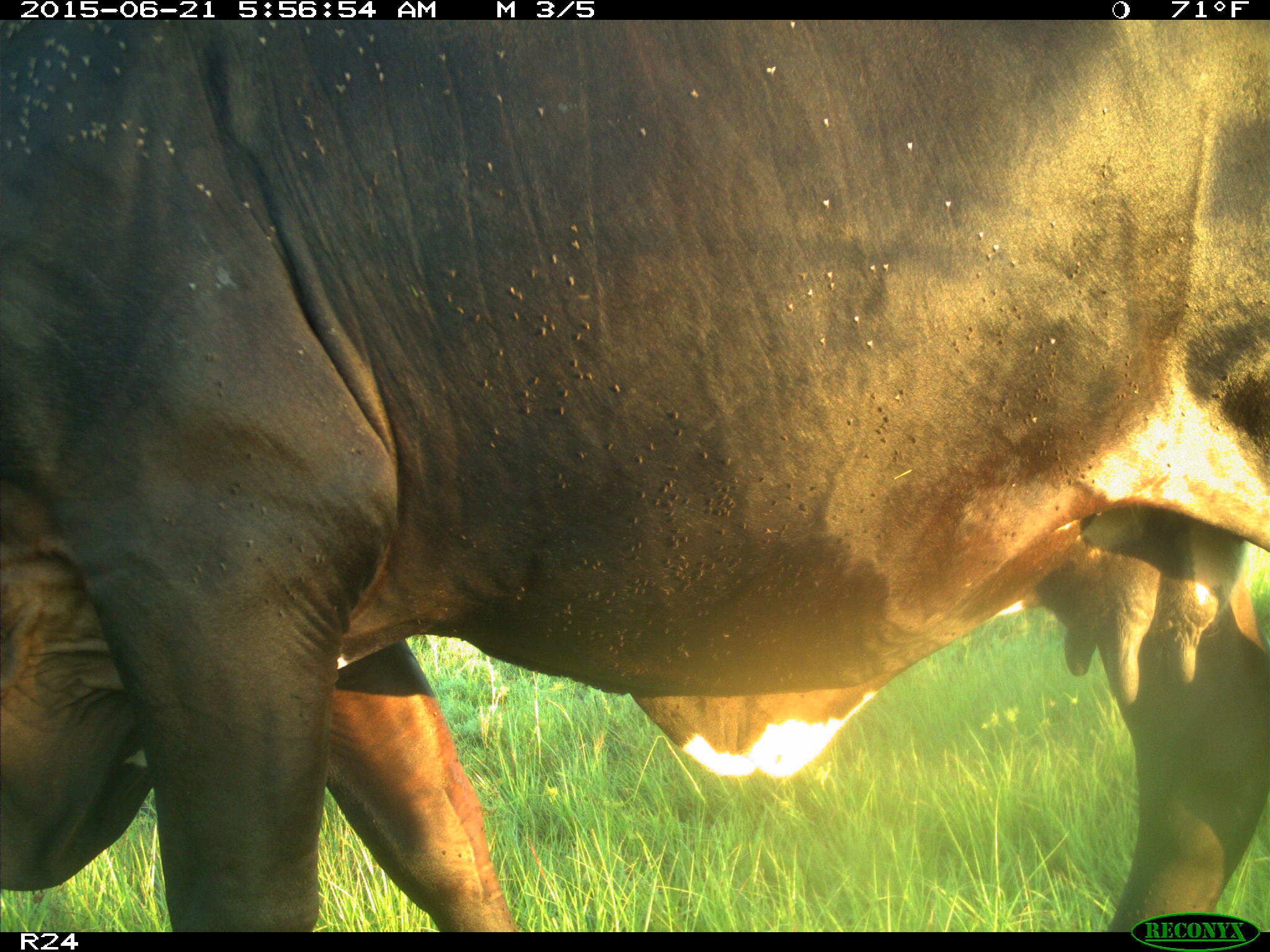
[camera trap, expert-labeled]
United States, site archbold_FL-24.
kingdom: Animalia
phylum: Chordata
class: Mammalia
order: Artiodactyla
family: Bovidae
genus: Bos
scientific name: Bos taurus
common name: domestic cow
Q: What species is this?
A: Bos taurus (domestic cow).